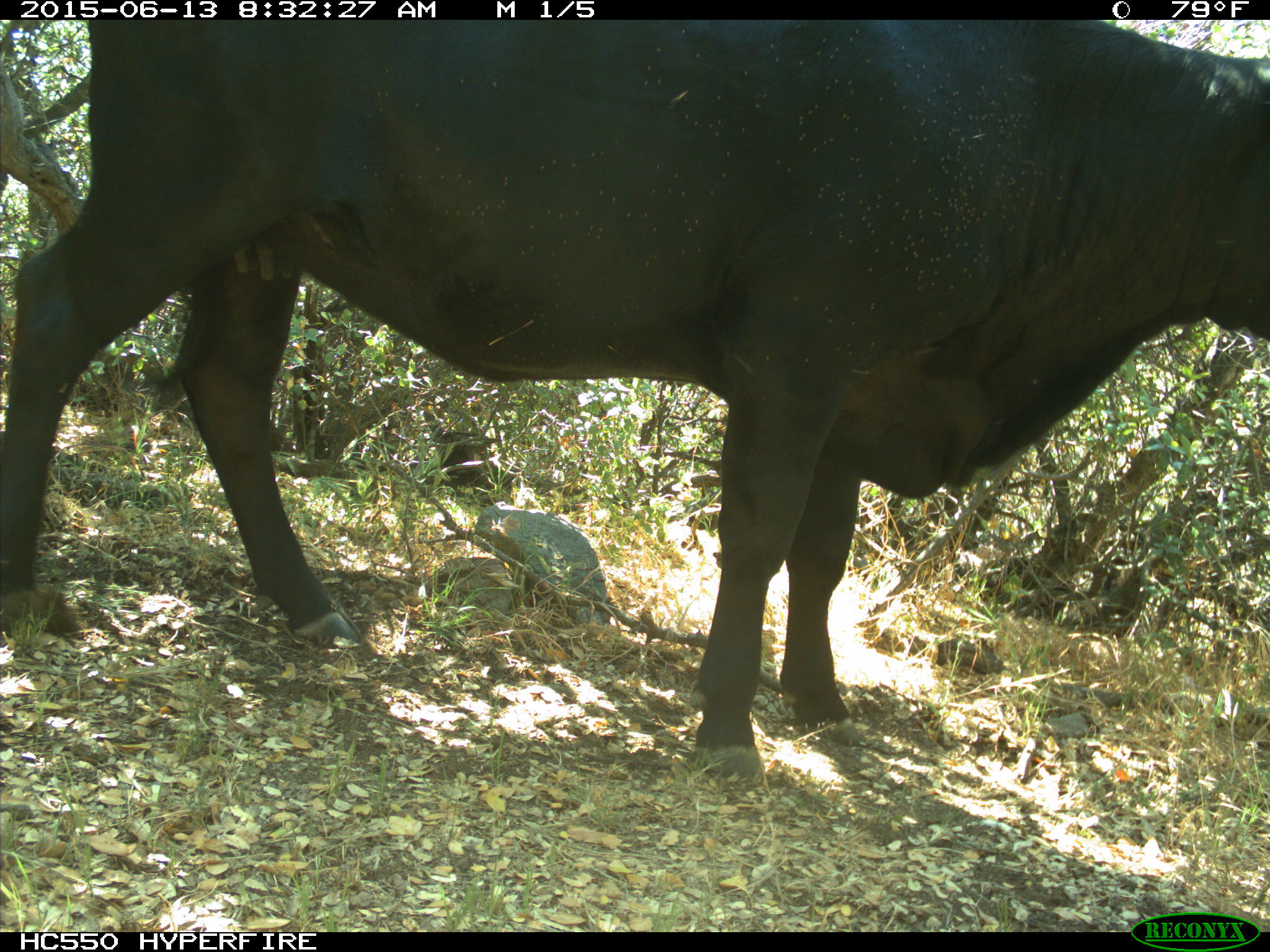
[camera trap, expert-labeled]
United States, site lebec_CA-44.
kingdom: Animalia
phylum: Chordata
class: Mammalia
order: Artiodactyla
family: Bovidae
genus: Bos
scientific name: Bos taurus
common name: domestic cow